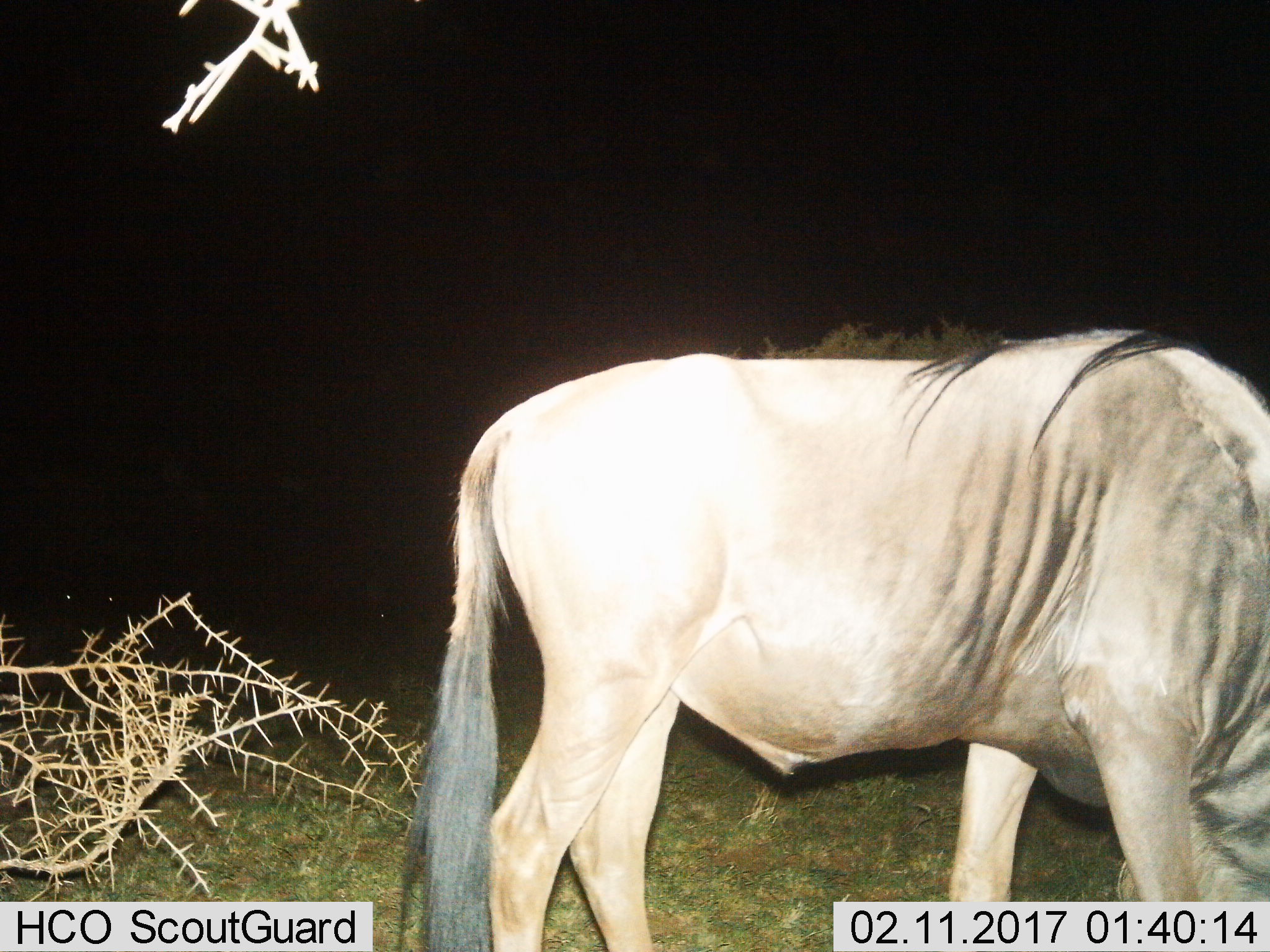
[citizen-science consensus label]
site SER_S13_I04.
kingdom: Animalia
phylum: Chordata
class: Mammalia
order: Artiodactyla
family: Bovidae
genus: Connochaetes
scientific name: Connochaetes taurinus taurinus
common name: blue wildebeest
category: wildebeestblue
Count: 1.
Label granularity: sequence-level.